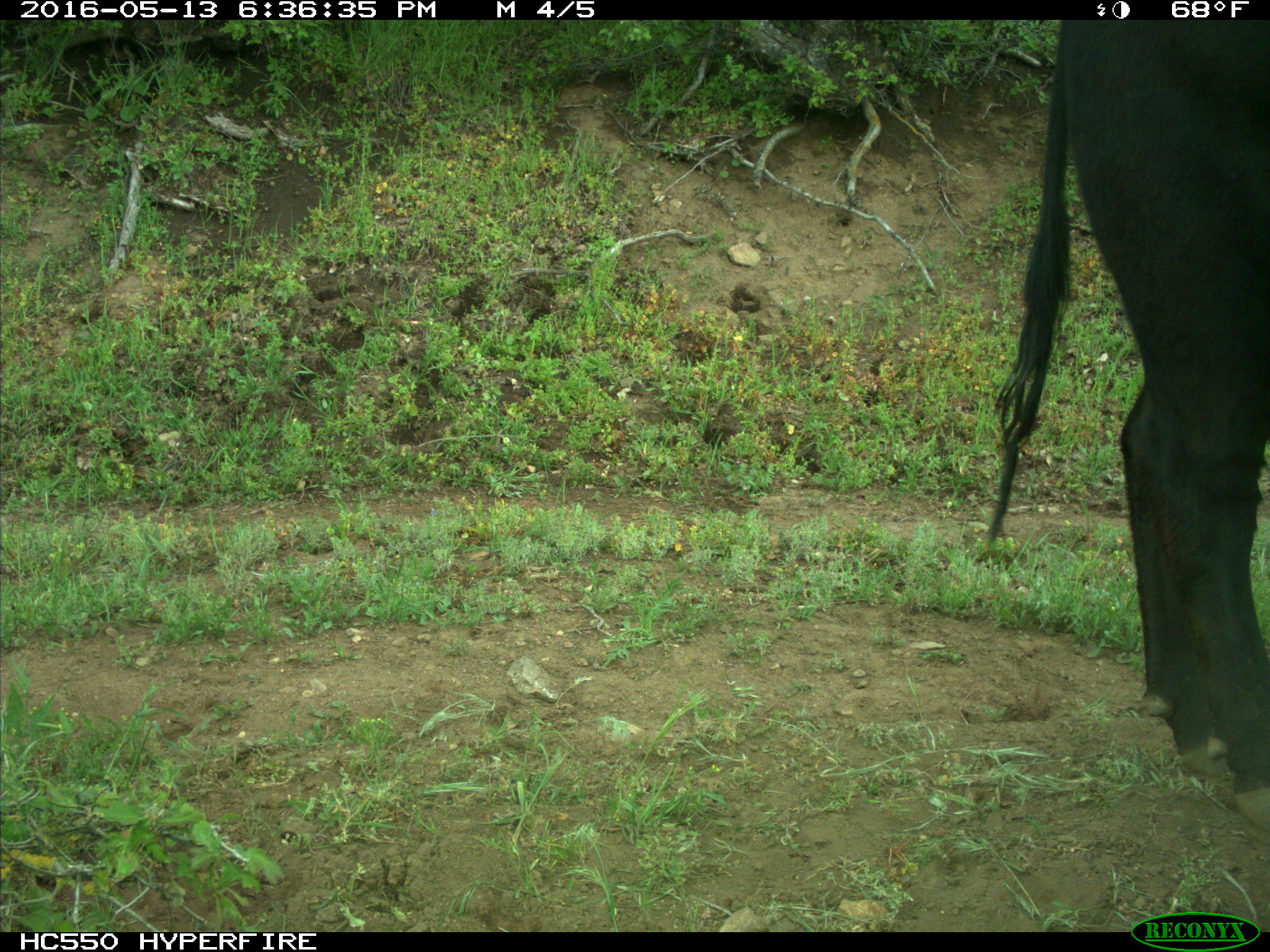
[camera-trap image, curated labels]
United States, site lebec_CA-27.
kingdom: Animalia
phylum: Chordata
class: Mammalia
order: Artiodactyla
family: Bovidae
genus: Bos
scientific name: Bos taurus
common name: domestic cow